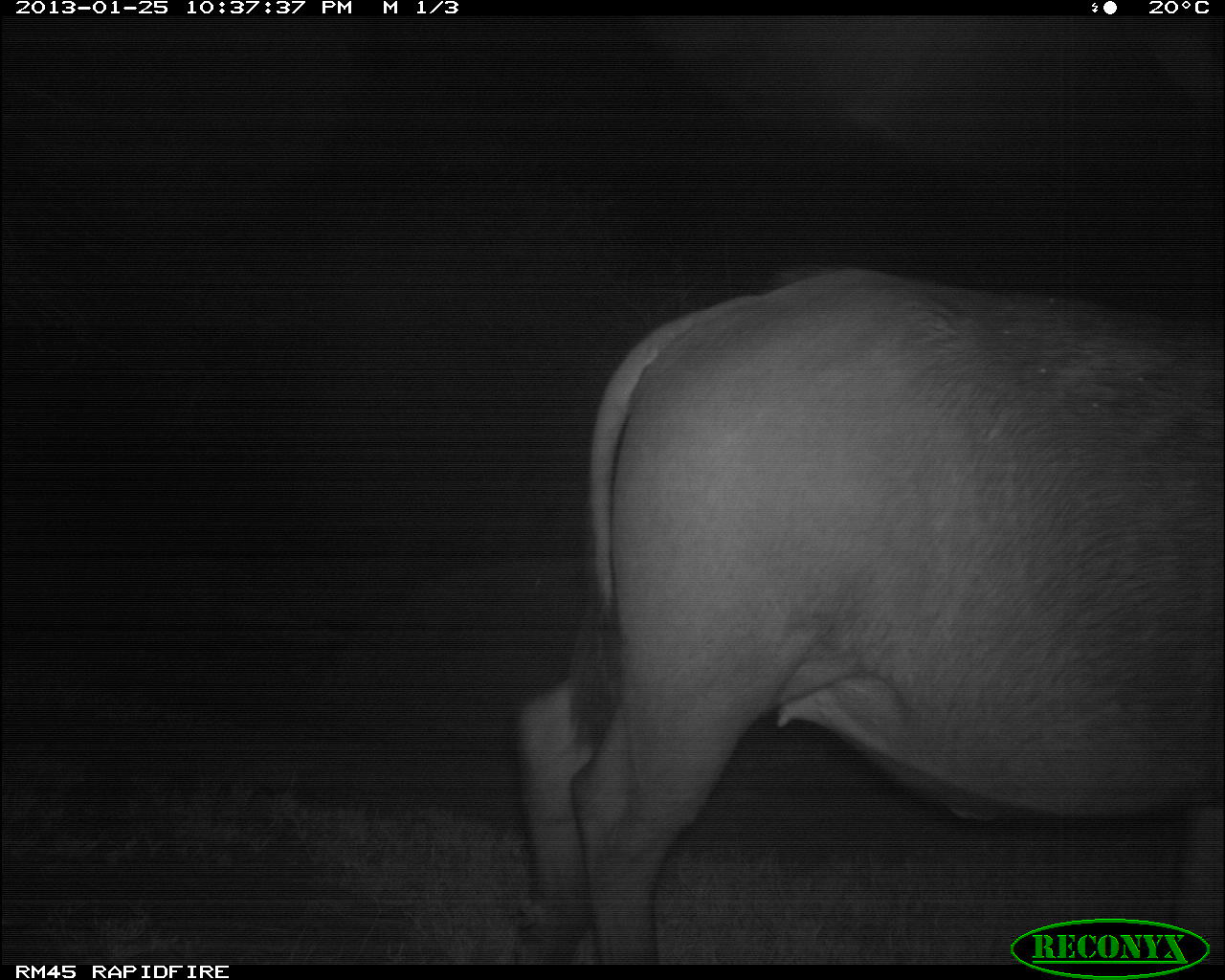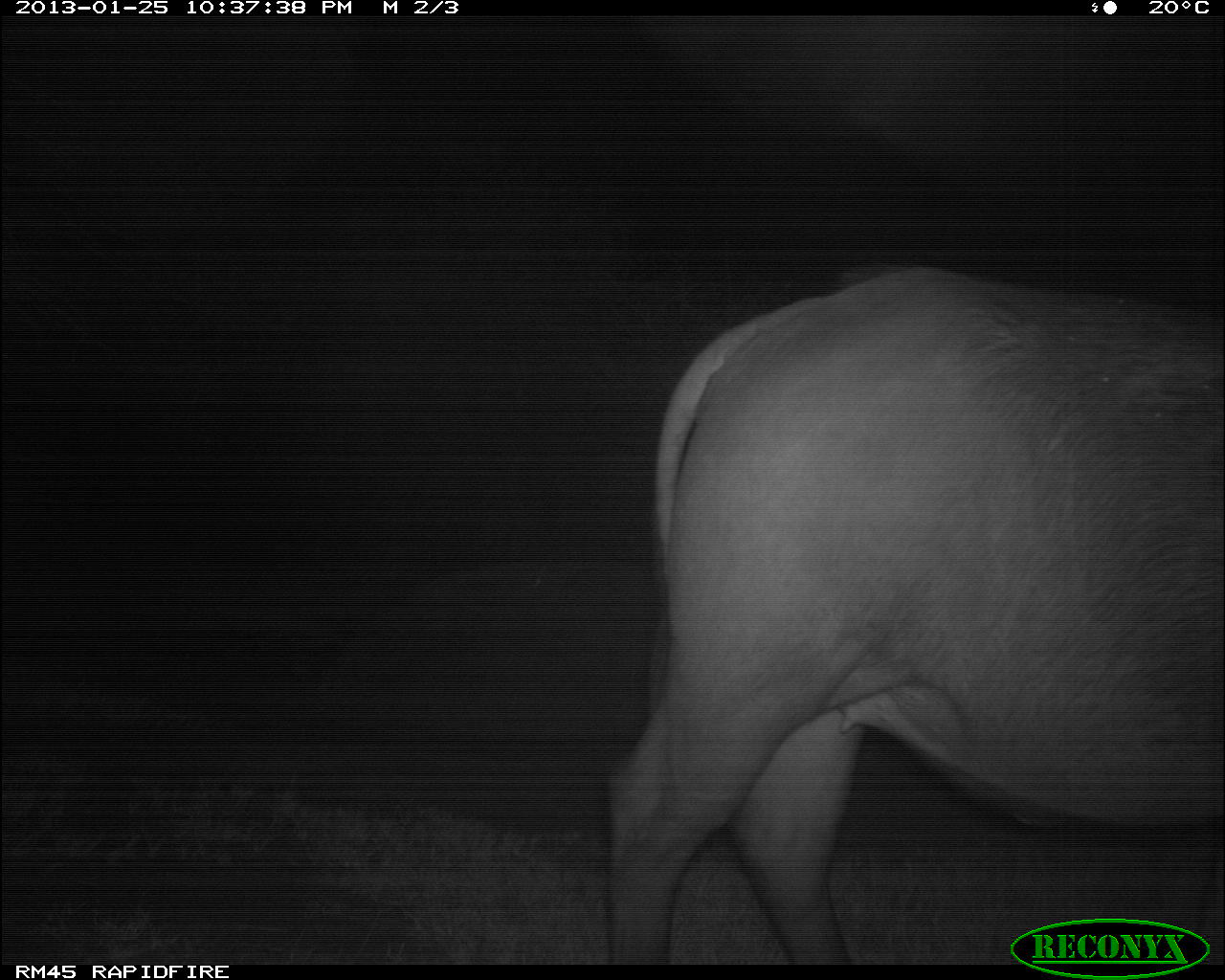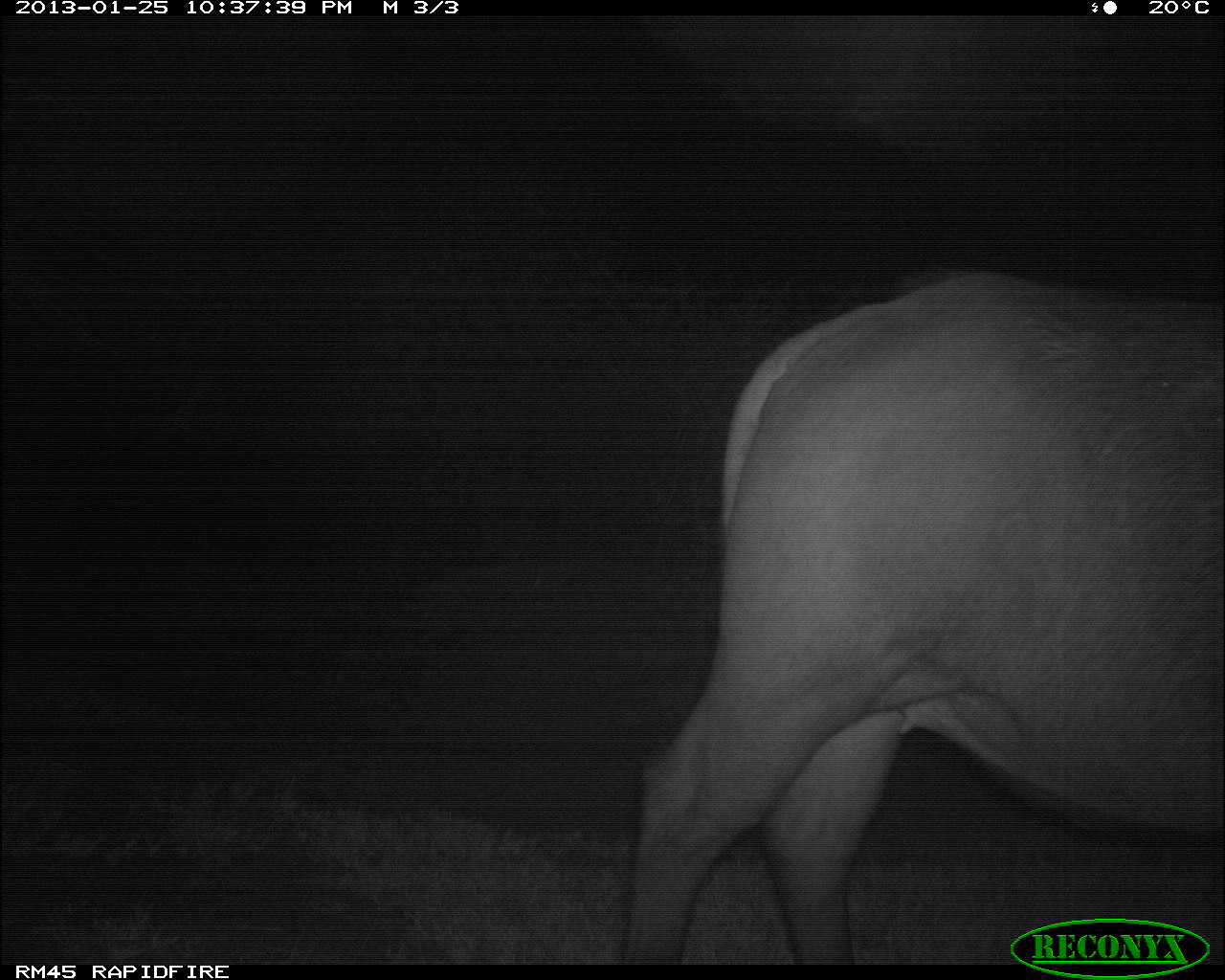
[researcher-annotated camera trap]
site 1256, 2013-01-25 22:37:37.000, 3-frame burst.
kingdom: Animalia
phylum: Chordata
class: Mammalia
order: Artiodactyla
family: Bovidae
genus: Syncerus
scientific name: Syncerus caffer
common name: african buffalo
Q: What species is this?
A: Syncerus caffer (african buffalo).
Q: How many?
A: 1.